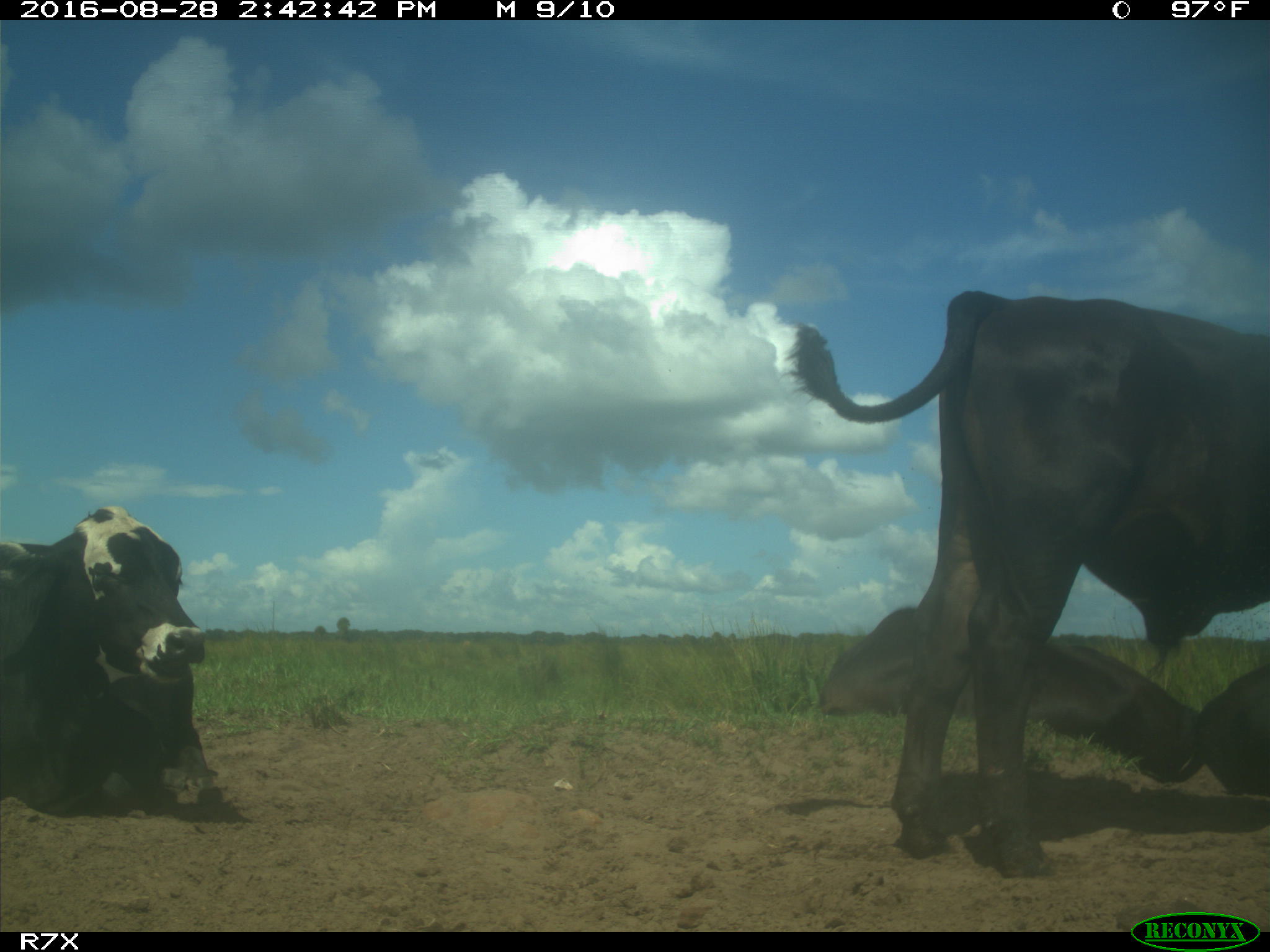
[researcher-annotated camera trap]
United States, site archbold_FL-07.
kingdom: Animalia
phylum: Chordata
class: Mammalia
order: Artiodactyla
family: Bovidae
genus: Bos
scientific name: Bos taurus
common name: domestic cow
Bos taurus (domestic cow).